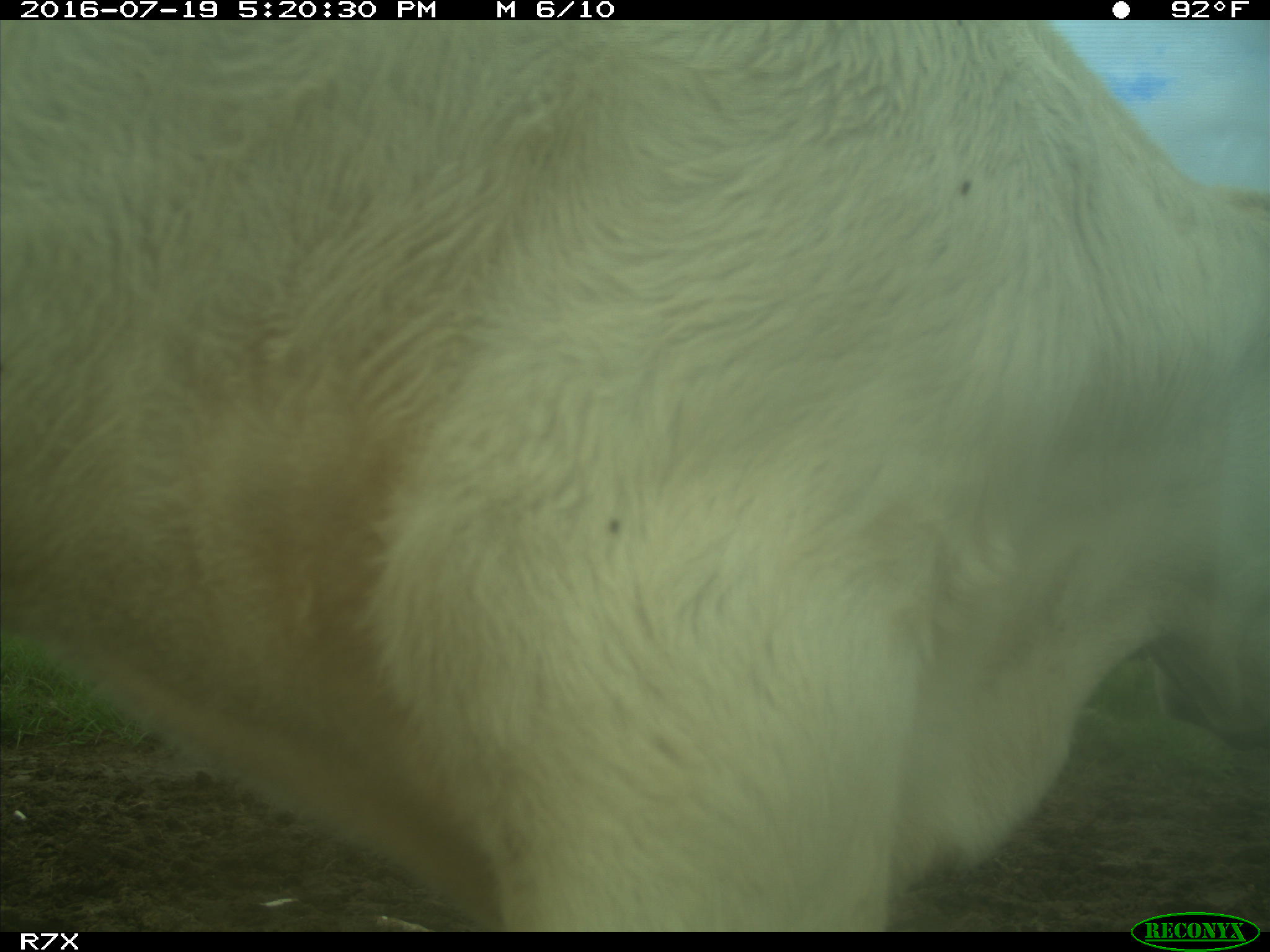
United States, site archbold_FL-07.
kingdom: Animalia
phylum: Chordata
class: Mammalia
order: Artiodactyla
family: Bovidae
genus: Bos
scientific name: Bos taurus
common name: domestic cow